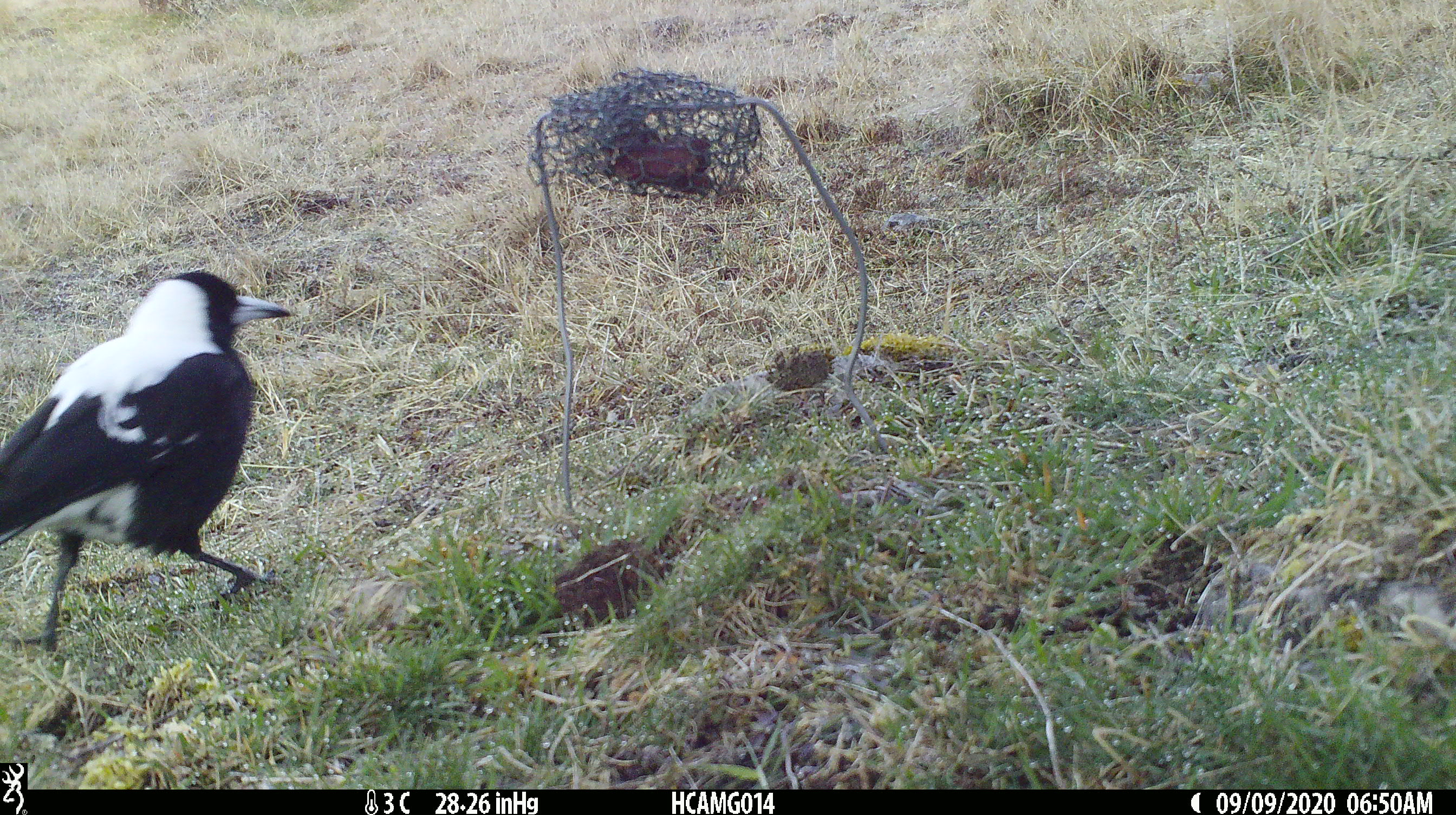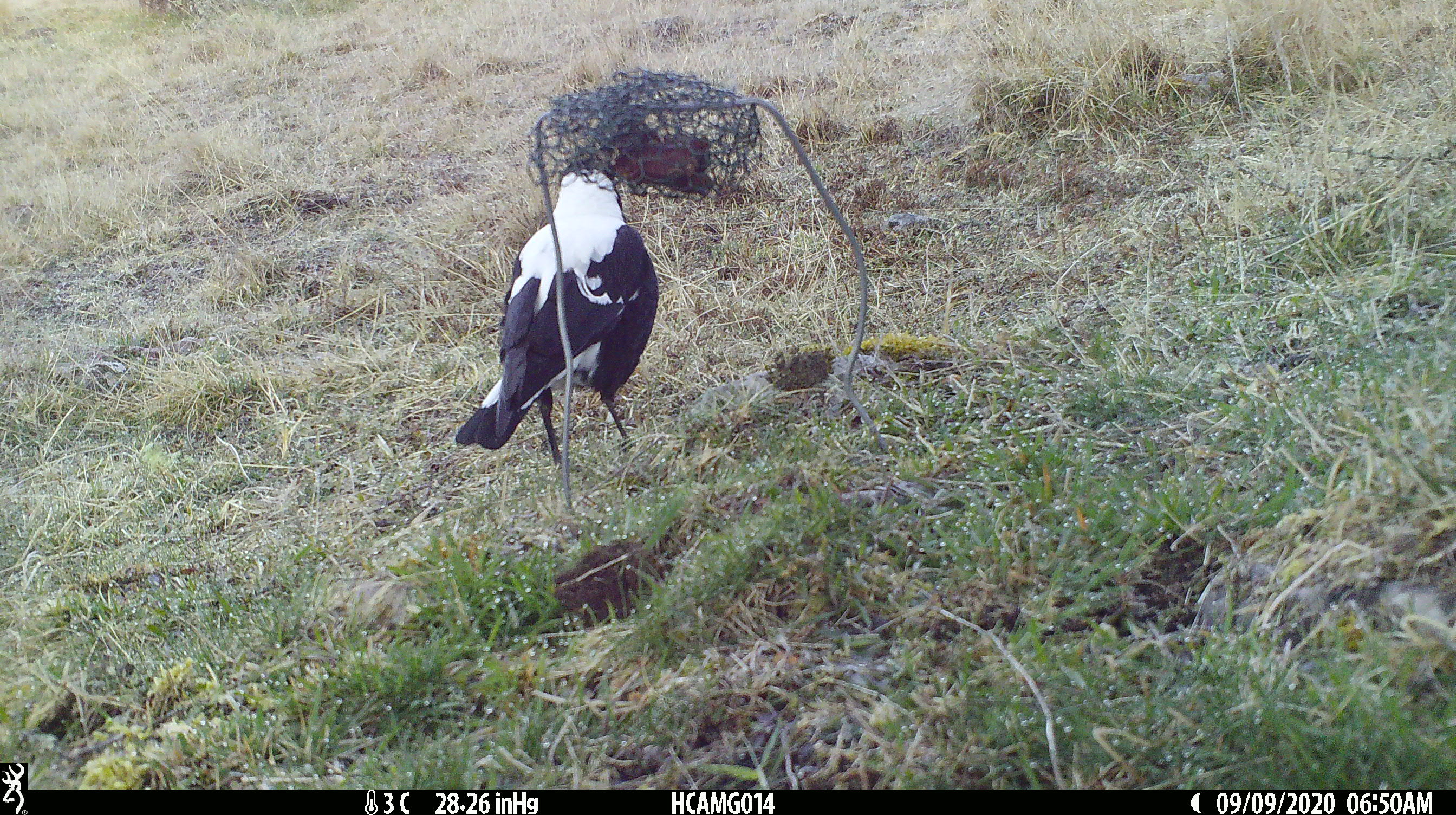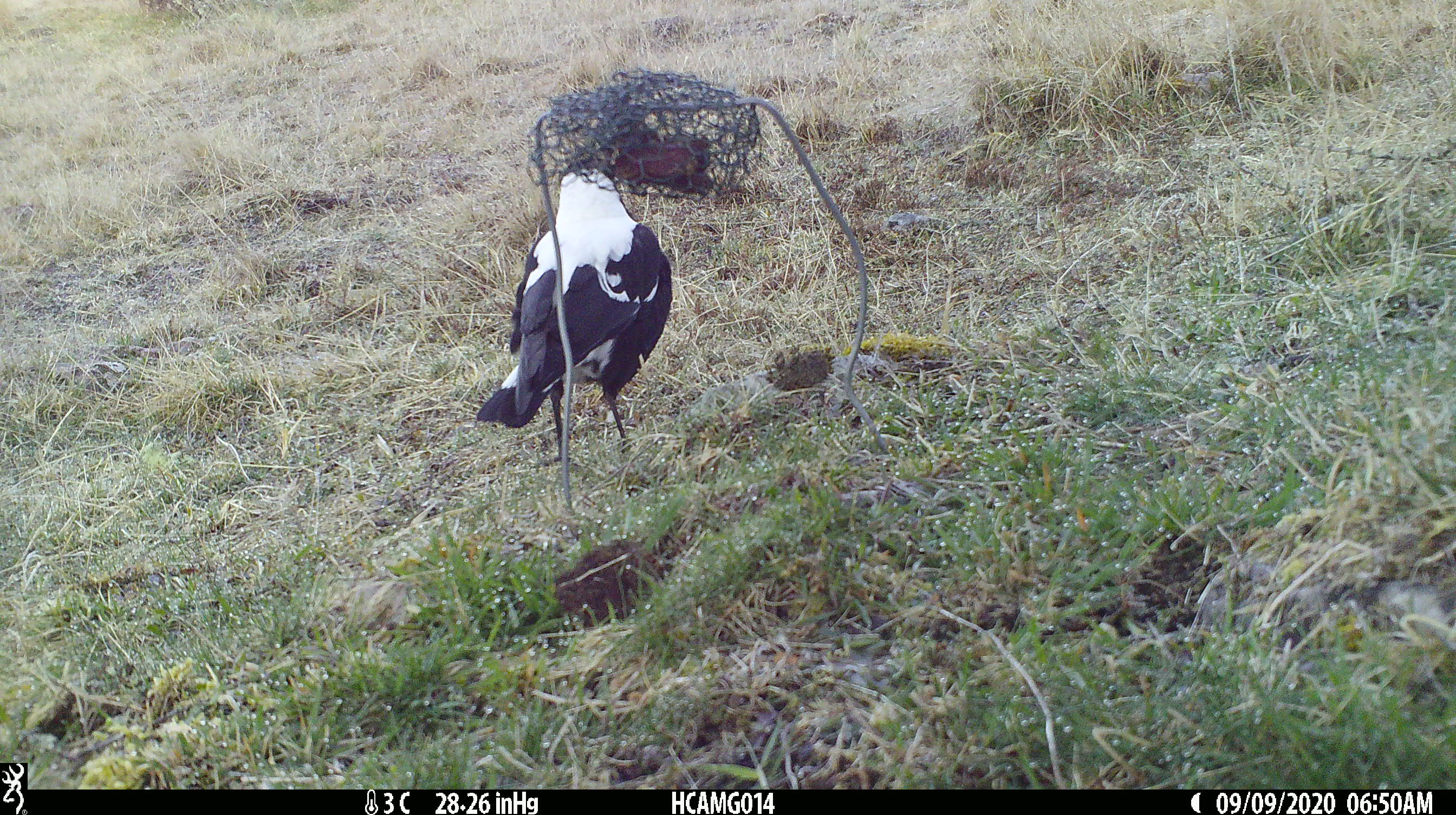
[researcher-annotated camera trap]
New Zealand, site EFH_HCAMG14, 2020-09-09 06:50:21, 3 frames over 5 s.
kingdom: Animalia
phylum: Chordata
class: Aves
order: Passeriformes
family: Artamidae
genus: Gymnorhina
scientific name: Gymnorhina tibicen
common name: australian magpie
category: magpie